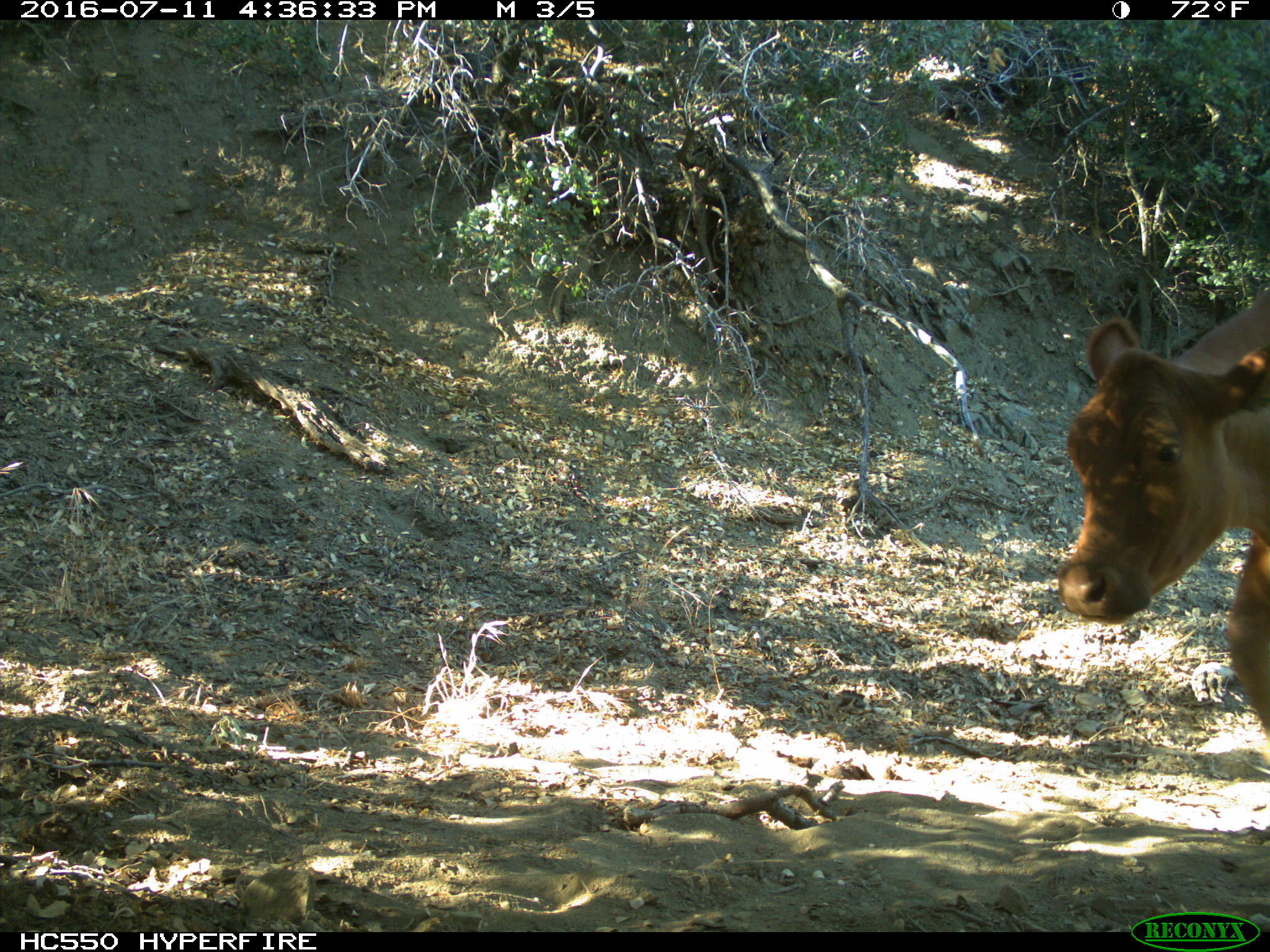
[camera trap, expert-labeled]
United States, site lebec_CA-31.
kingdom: Animalia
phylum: Chordata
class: Mammalia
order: Artiodactyla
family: Bovidae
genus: Bos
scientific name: Bos taurus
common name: domestic cow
Bos taurus (domestic cow).